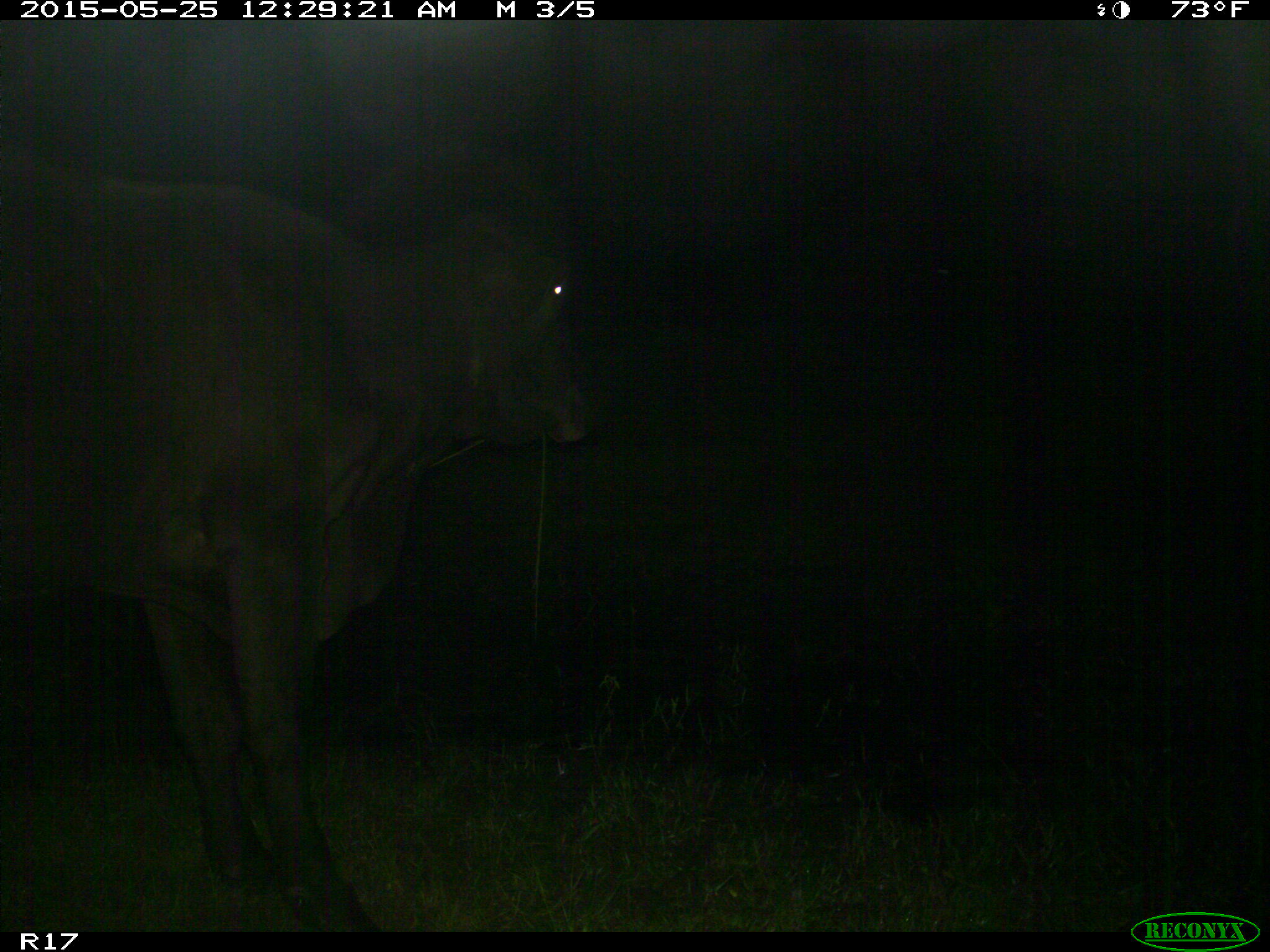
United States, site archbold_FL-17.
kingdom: Animalia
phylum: Chordata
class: Mammalia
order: Artiodactyla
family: Bovidae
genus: Bos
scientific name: Bos taurus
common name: domestic cow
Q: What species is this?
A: Bos taurus (domestic cow).